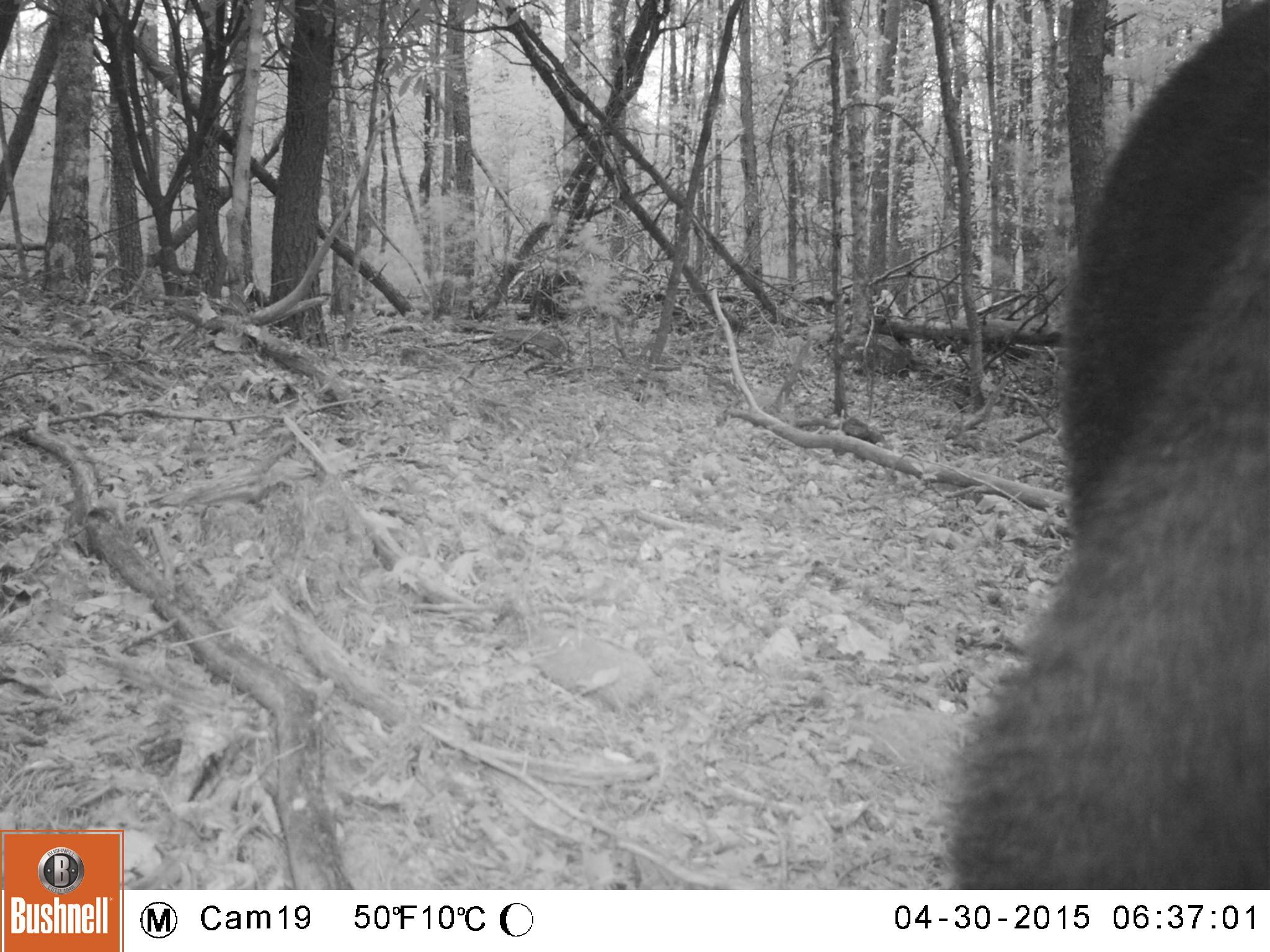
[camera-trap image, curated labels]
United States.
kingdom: Animalia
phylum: Chordata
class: Mammalia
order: Carnivora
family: Ursidae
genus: Ursus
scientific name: Ursus americanus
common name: american black bear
American Black Bear (Ursus americanus).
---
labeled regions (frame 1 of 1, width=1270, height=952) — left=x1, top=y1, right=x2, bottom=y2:
American Black Bear: left=947, top=0, right=1265, bottom=903